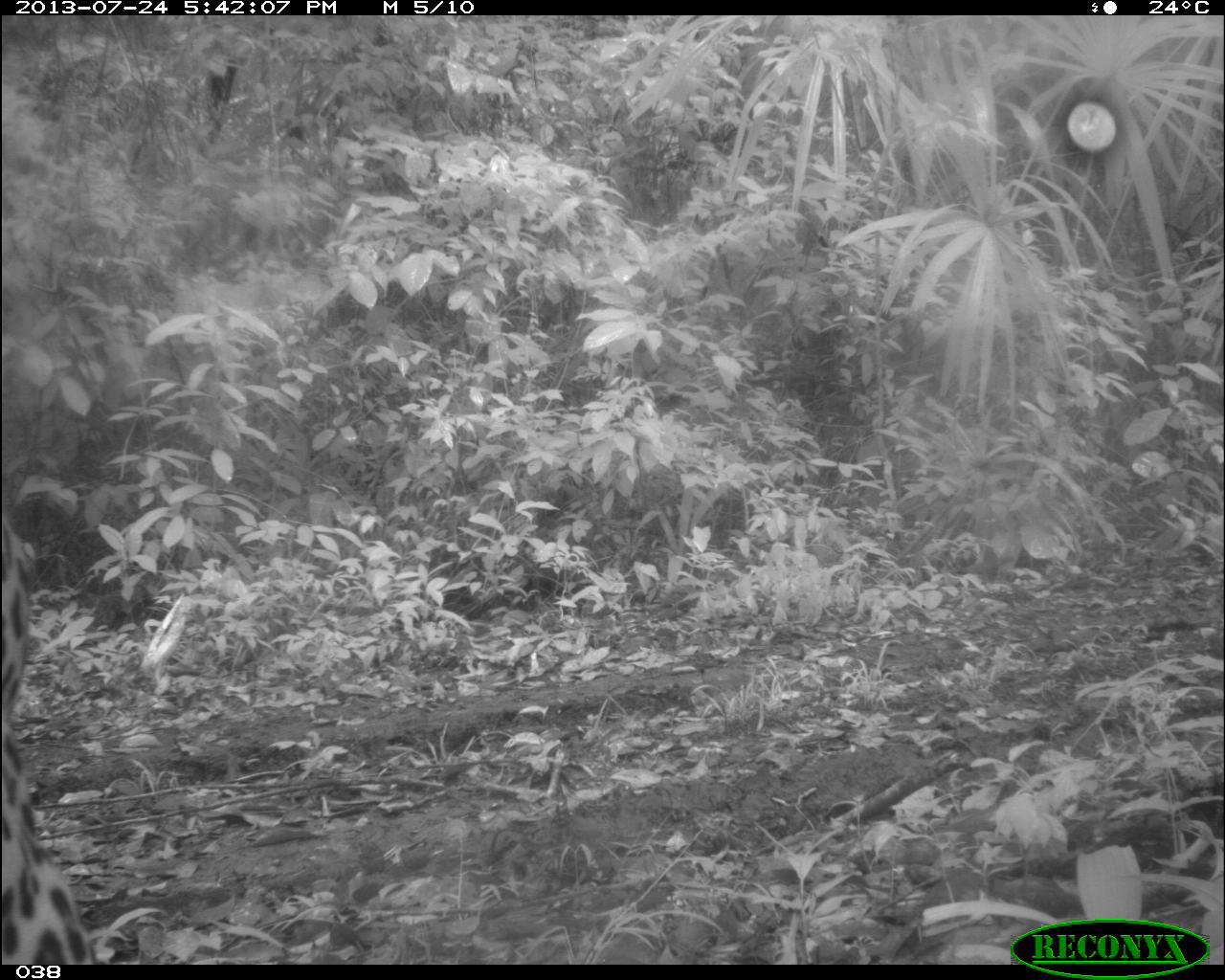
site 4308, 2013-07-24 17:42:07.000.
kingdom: Animalia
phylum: Chordata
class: Mammalia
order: Carnivora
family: Felidae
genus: Panthera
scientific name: Panthera onca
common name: jaguar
Panthera onca (jaguar), count 1, sex male.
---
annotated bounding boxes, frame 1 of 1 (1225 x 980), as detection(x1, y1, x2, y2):
panthera onca: detection(0, 513, 94, 962)